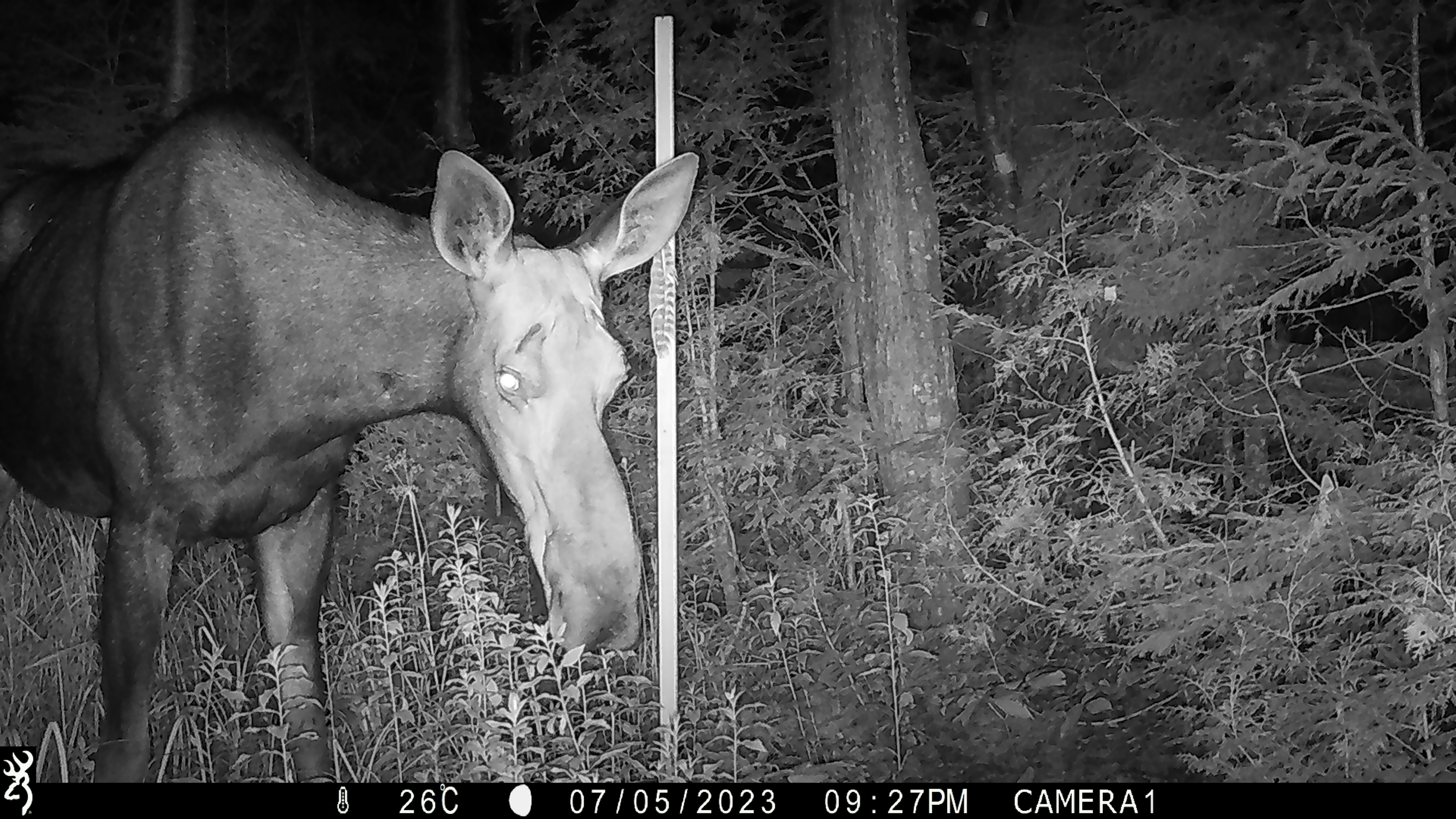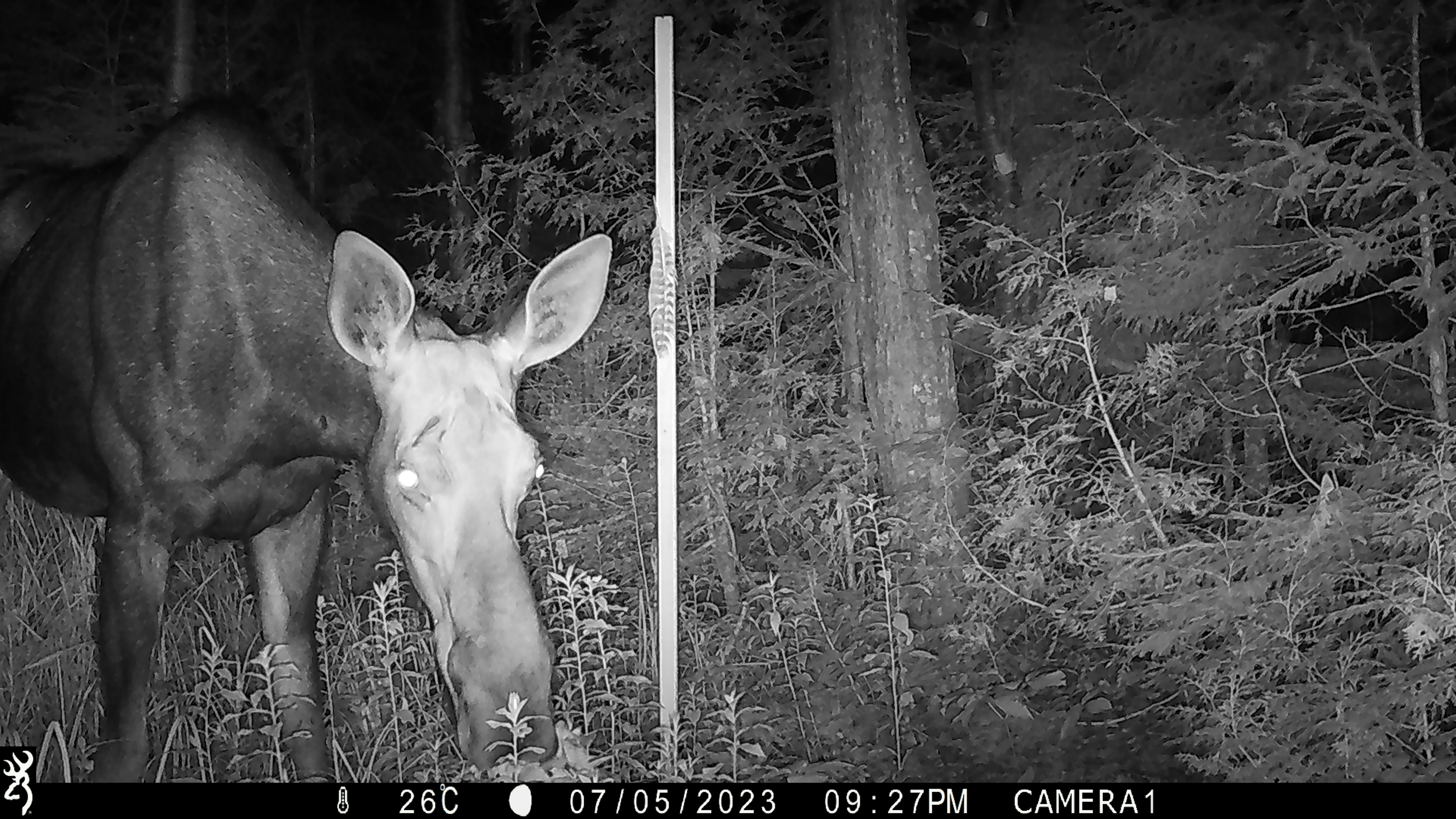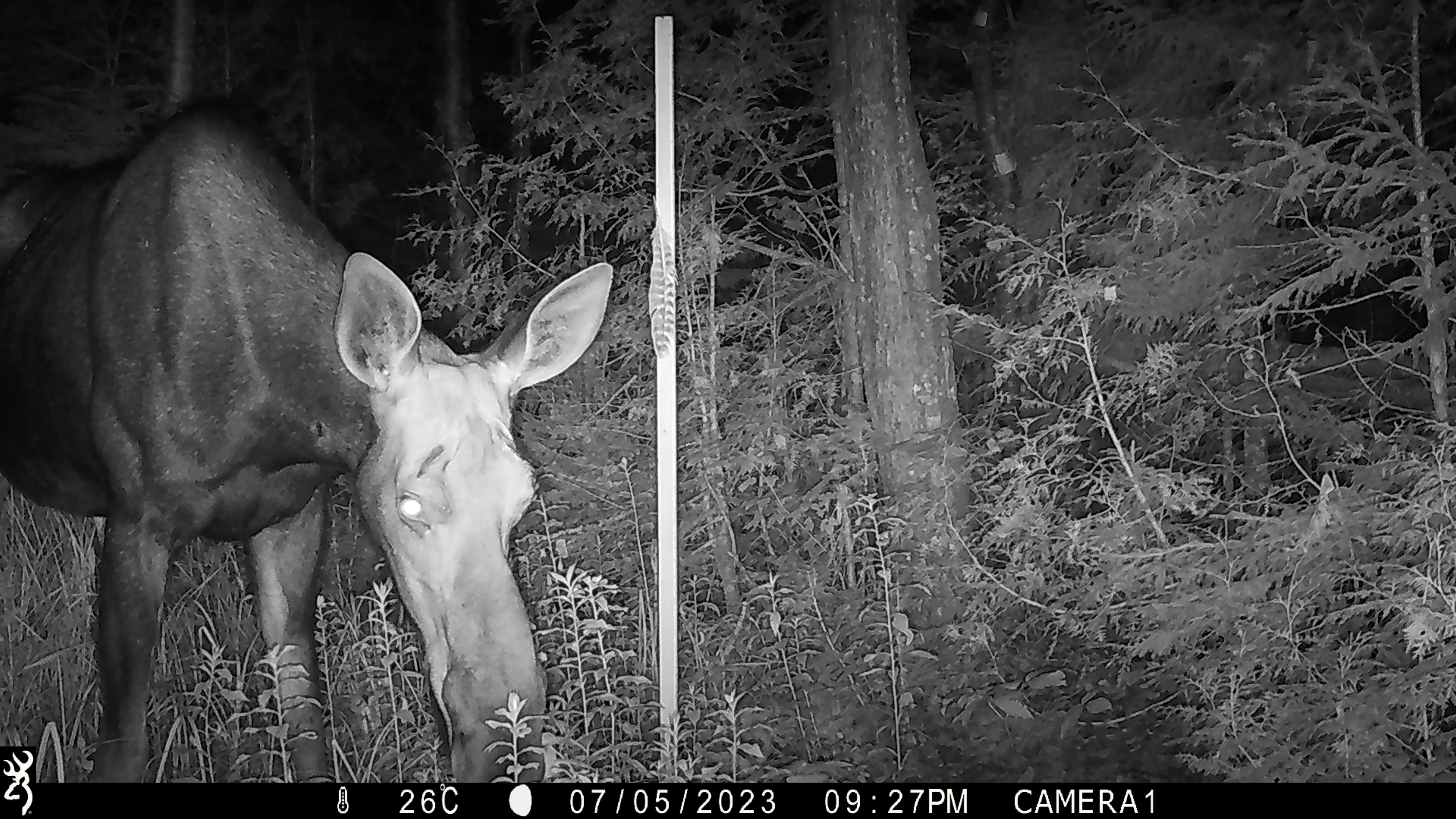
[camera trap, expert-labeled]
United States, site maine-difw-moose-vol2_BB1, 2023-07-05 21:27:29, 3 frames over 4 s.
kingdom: Animalia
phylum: Chordata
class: Mammalia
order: Artiodactyla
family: Cervidae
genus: Alces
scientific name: Alces alces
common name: moose